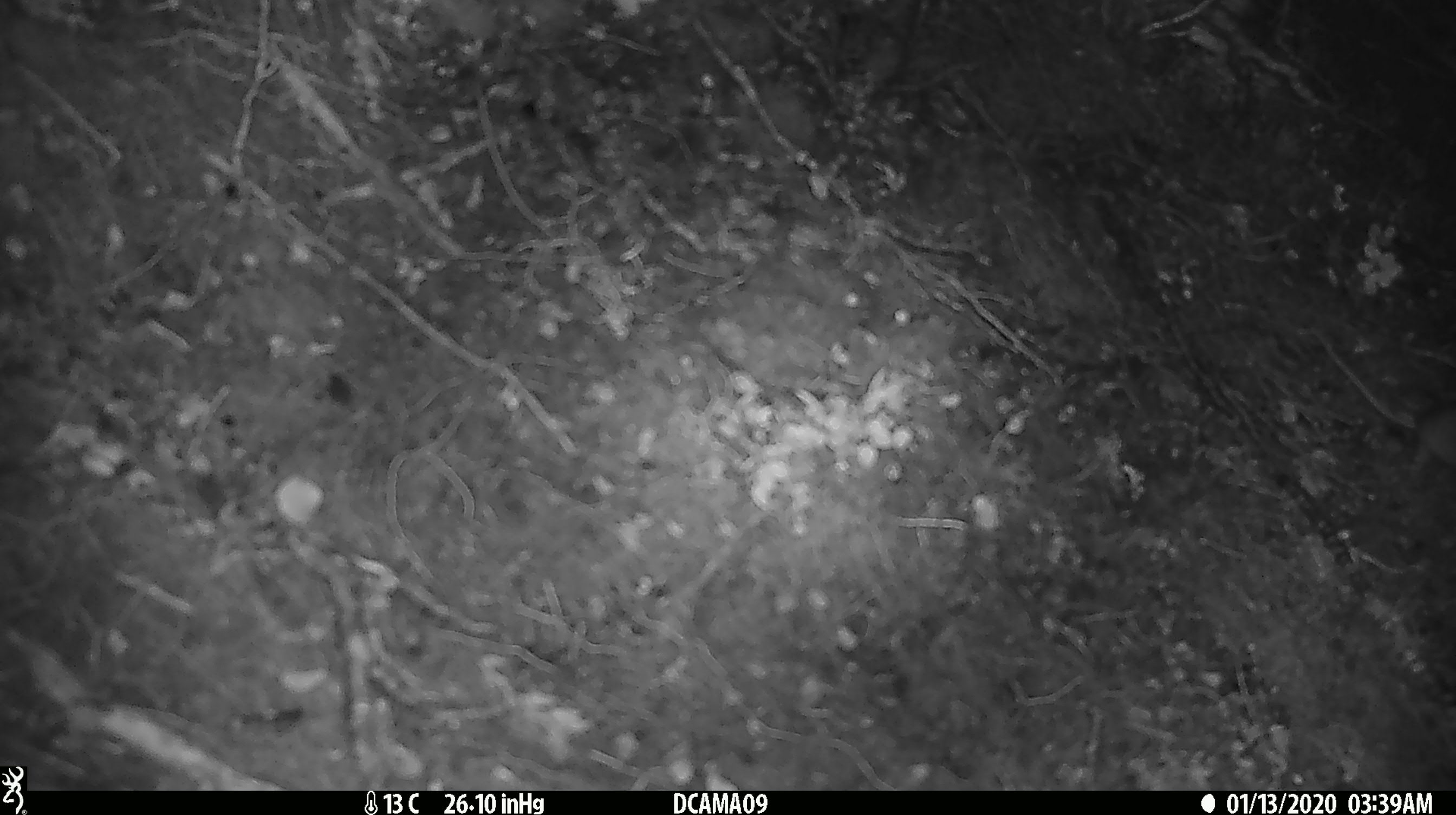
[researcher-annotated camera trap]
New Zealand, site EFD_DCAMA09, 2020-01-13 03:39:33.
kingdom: Animalia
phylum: Chordata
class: Mammalia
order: Rodentia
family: Muridae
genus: Mus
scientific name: Mus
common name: mouse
Mouse (Mus).